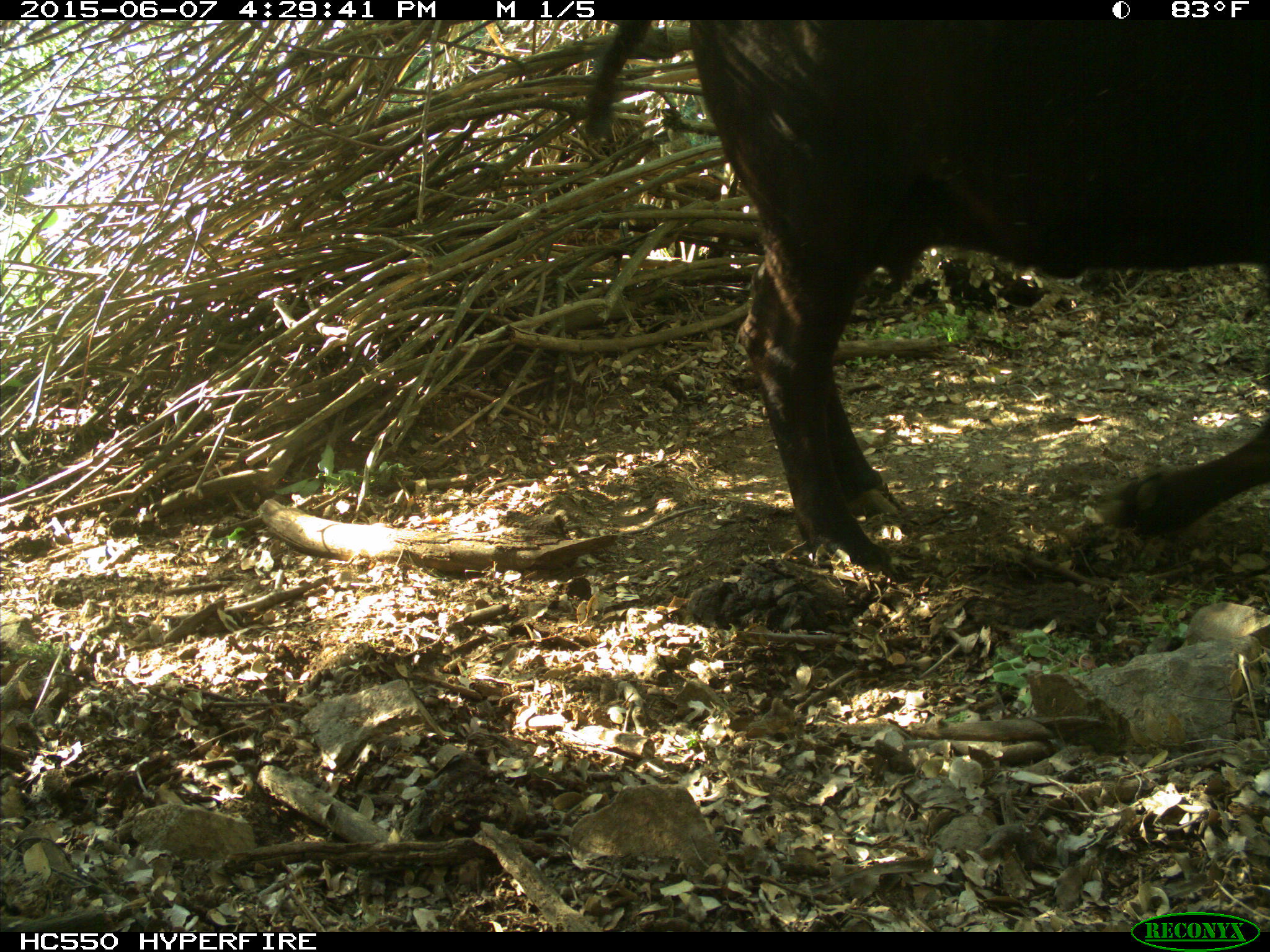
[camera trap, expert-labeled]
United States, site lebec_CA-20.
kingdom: Animalia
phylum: Chordata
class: Mammalia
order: Artiodactyla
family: Bovidae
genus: Bos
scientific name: Bos taurus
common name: domestic cow